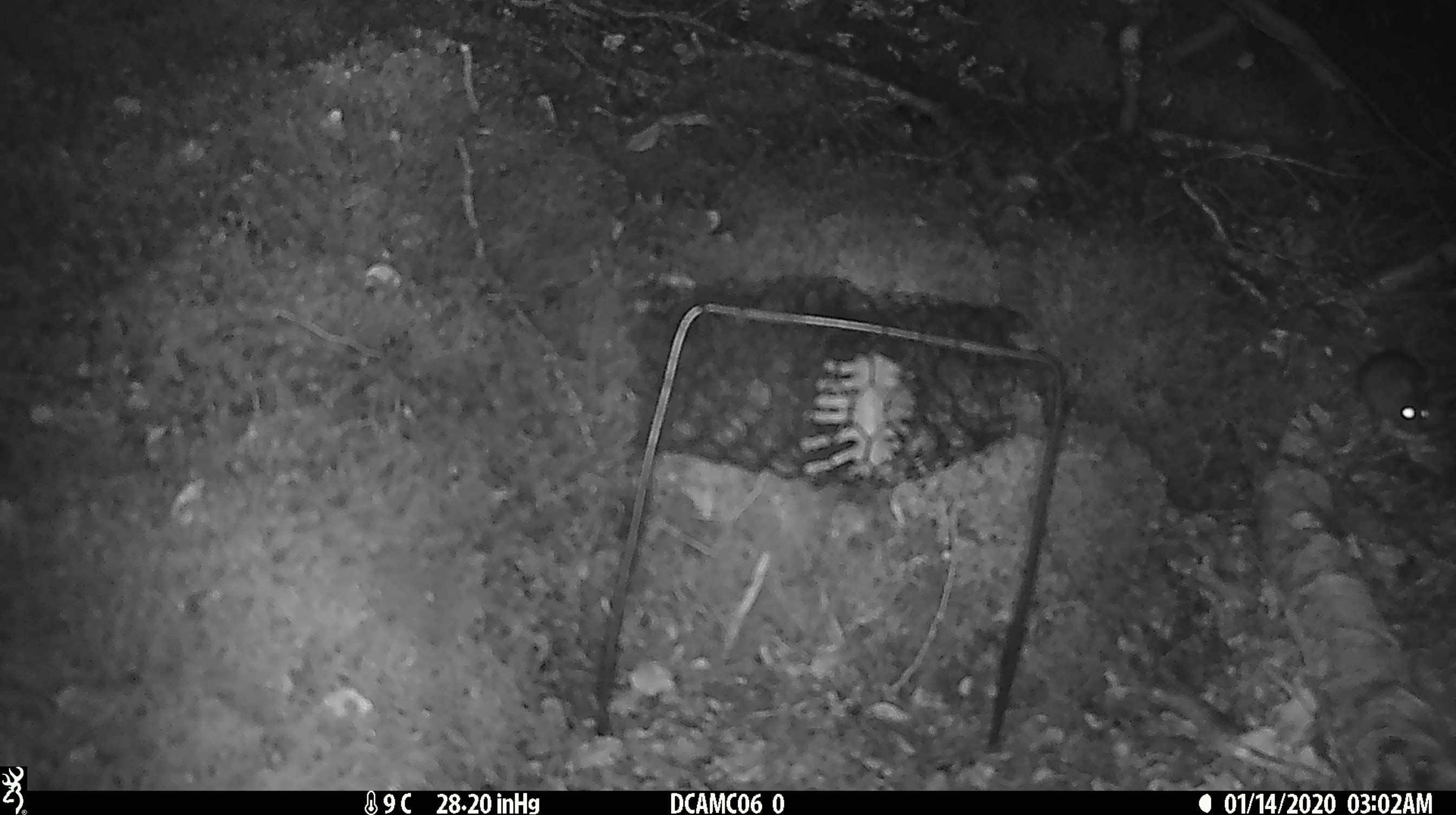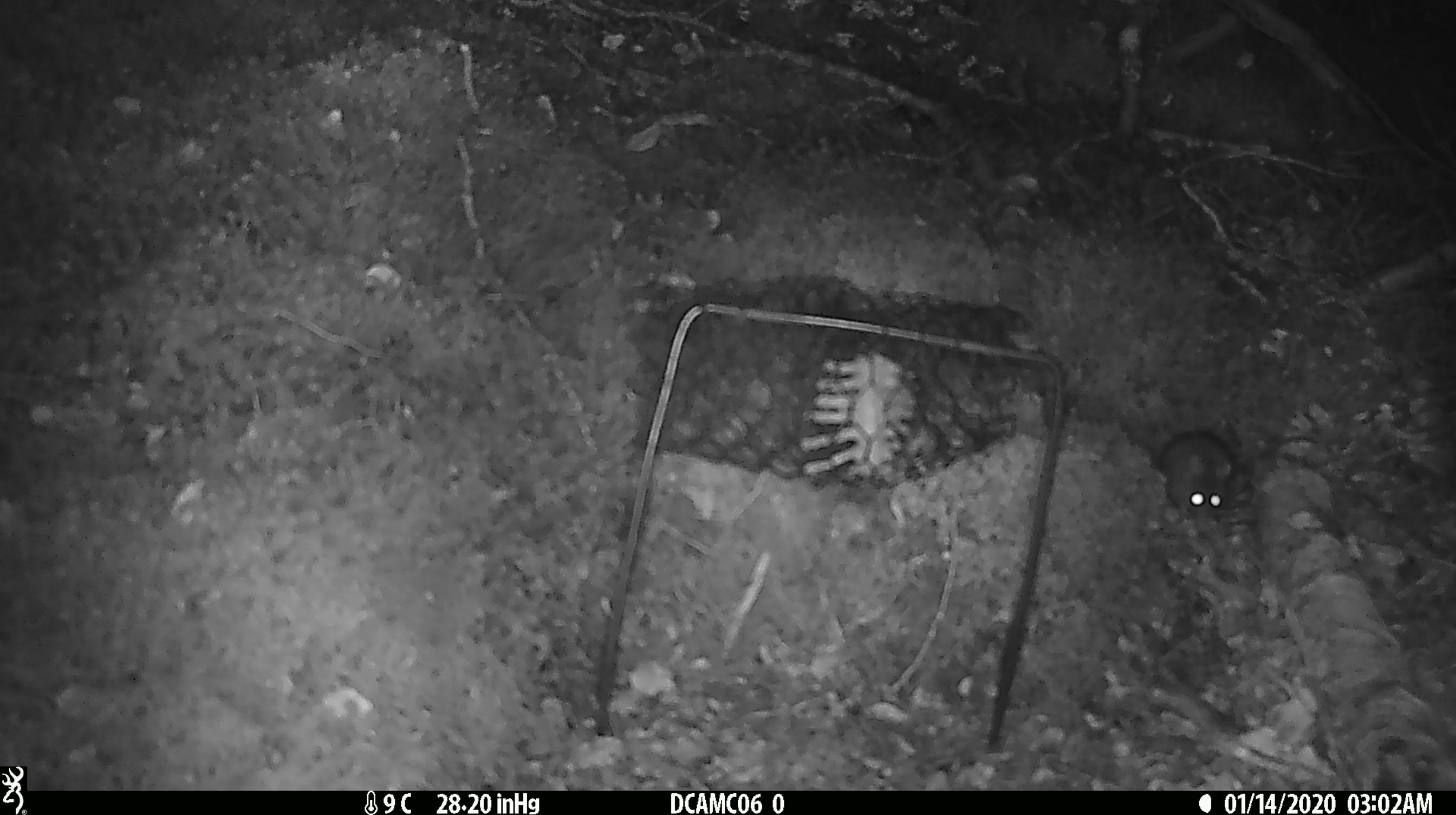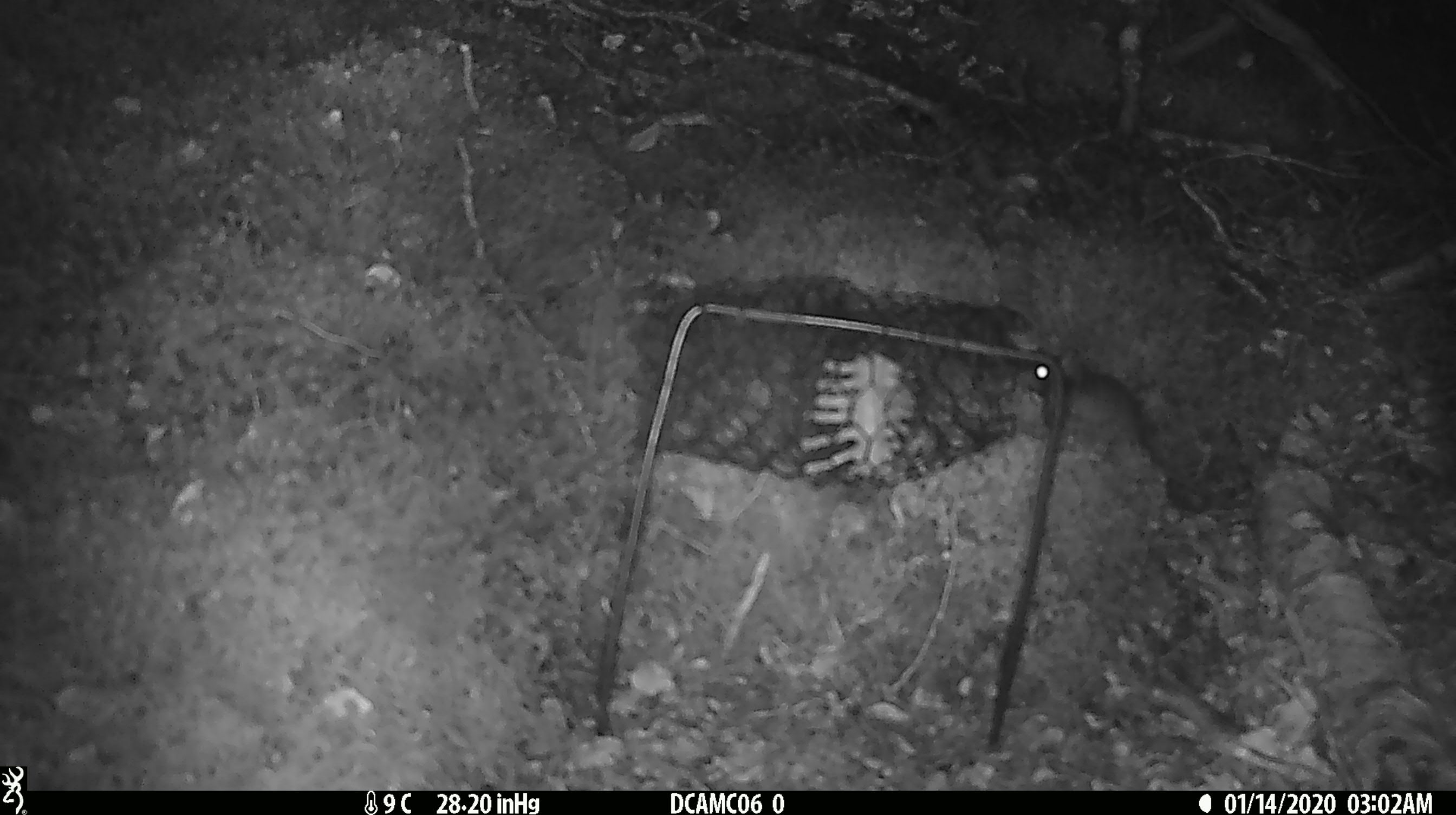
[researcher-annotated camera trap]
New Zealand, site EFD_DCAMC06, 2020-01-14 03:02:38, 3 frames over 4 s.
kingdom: Animalia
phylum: Chordata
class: Mammalia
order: Rodentia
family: Muridae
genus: Mus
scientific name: Mus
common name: mouse